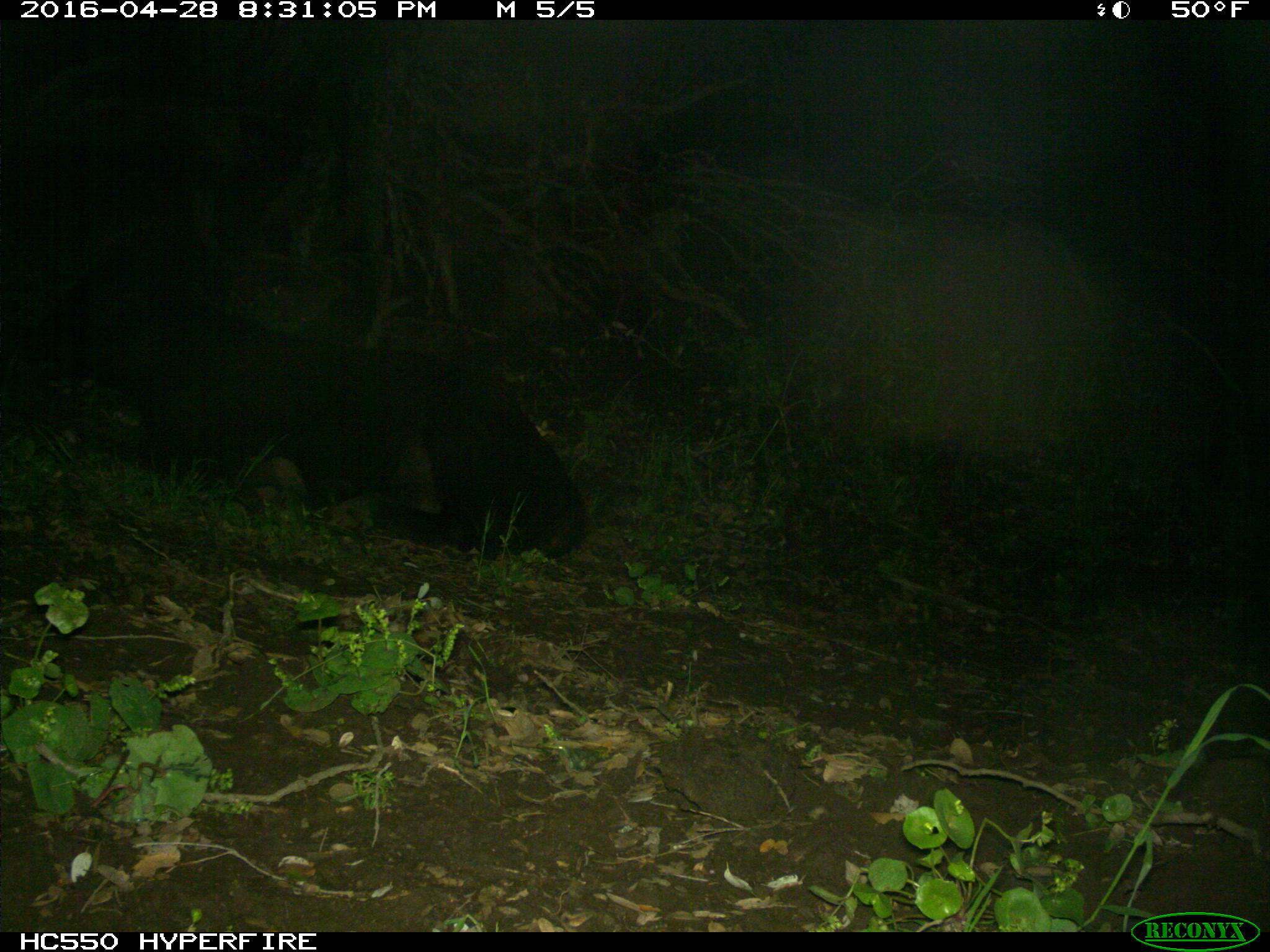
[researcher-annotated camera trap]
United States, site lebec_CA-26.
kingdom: Animalia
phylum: Chordata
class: Mammalia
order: Artiodactyla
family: Bovidae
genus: Bos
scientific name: Bos taurus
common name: domestic cow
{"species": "Bos taurus (domestic cow)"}